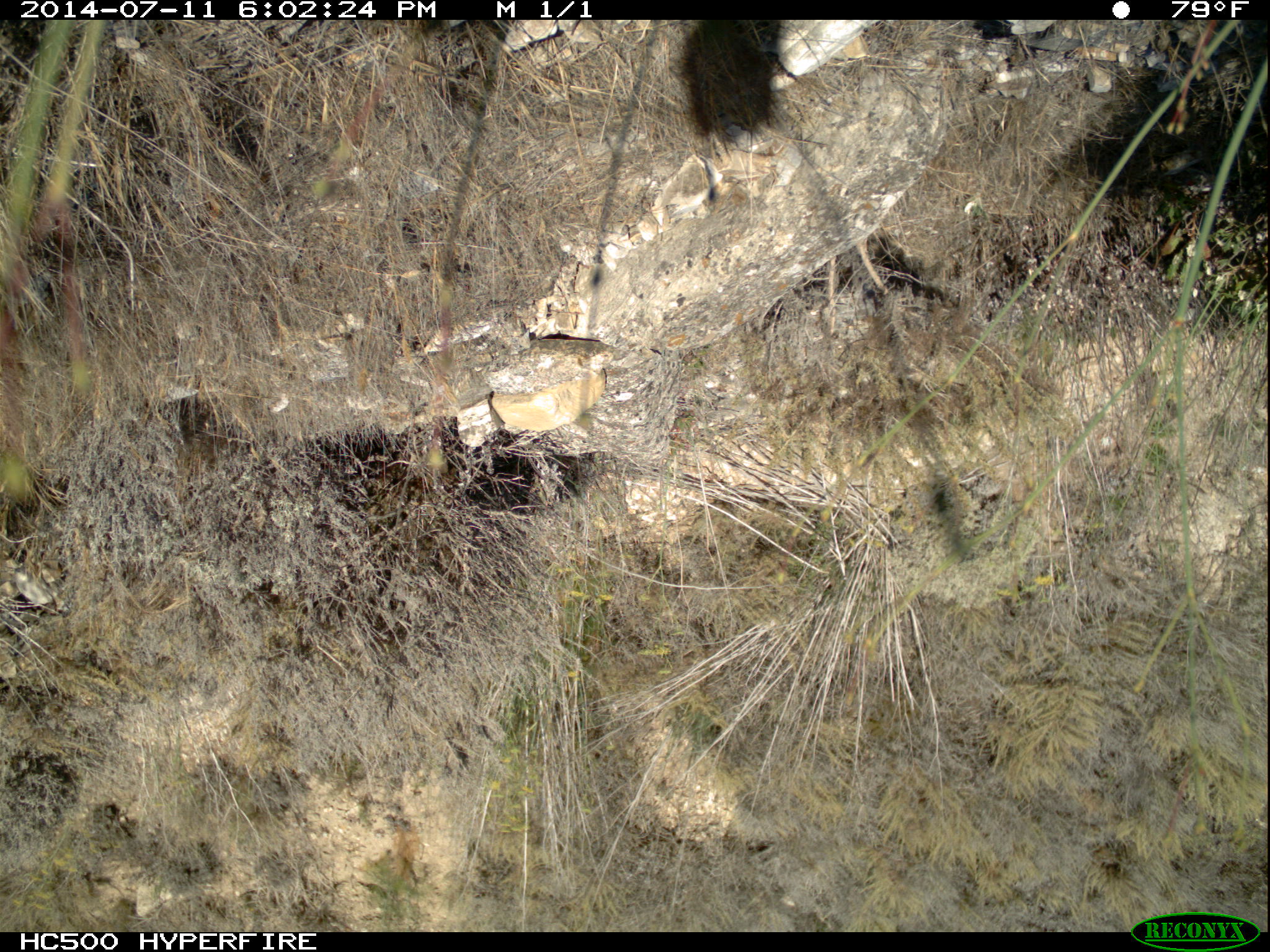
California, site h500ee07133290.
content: no animal present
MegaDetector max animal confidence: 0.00